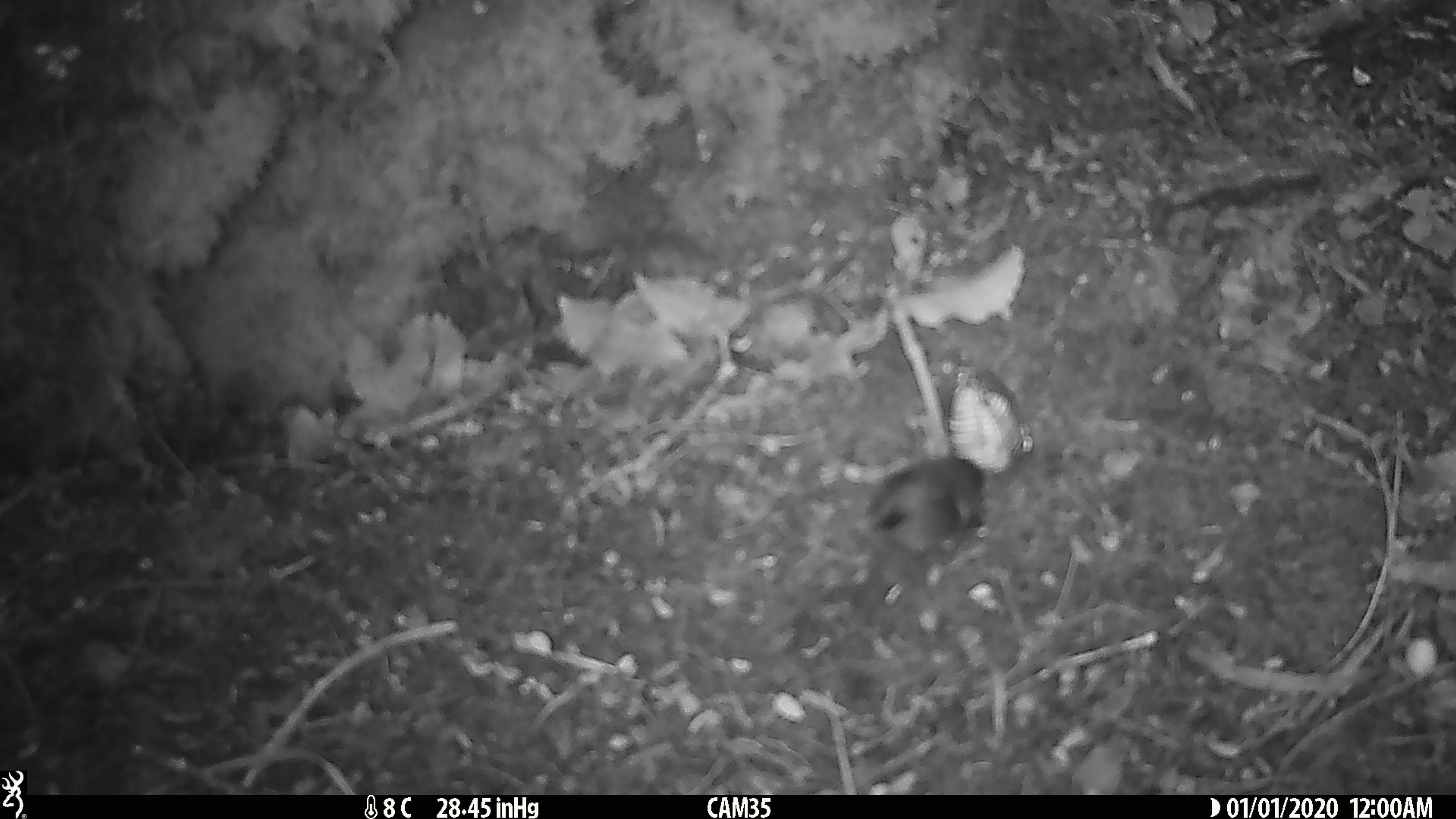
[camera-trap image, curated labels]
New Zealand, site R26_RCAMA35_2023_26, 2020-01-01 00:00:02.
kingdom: Animalia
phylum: Chordata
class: Aves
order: Passeriformes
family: Acanthisittidae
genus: Acanthisitta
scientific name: Acanthisitta chloris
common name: rifleman